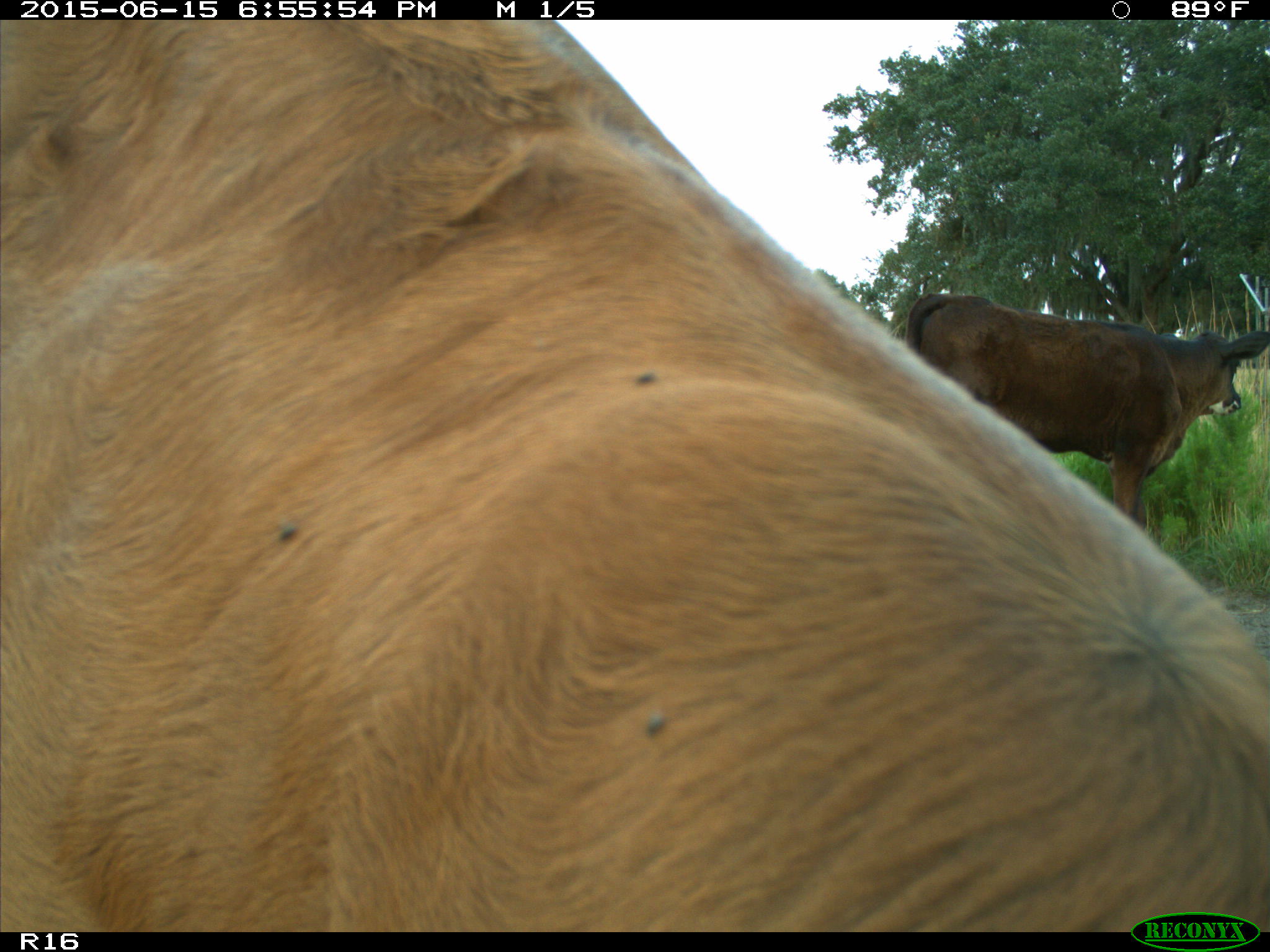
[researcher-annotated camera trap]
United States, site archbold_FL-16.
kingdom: Animalia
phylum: Chordata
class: Mammalia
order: Artiodactyla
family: Bovidae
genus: Bos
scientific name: Bos taurus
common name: domestic cow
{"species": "Bos taurus (domestic cow)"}